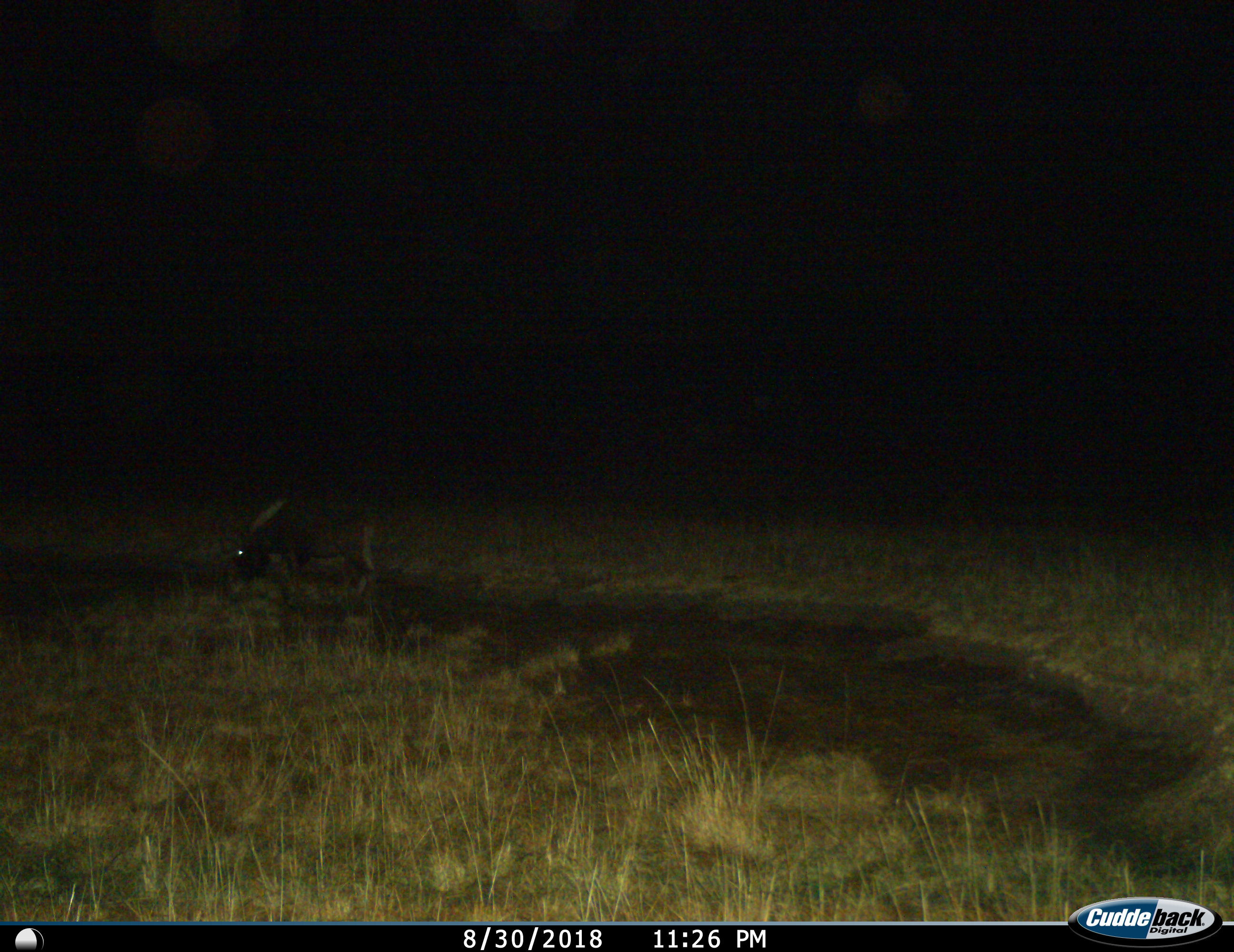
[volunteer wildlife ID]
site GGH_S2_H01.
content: unidentified animal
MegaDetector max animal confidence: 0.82